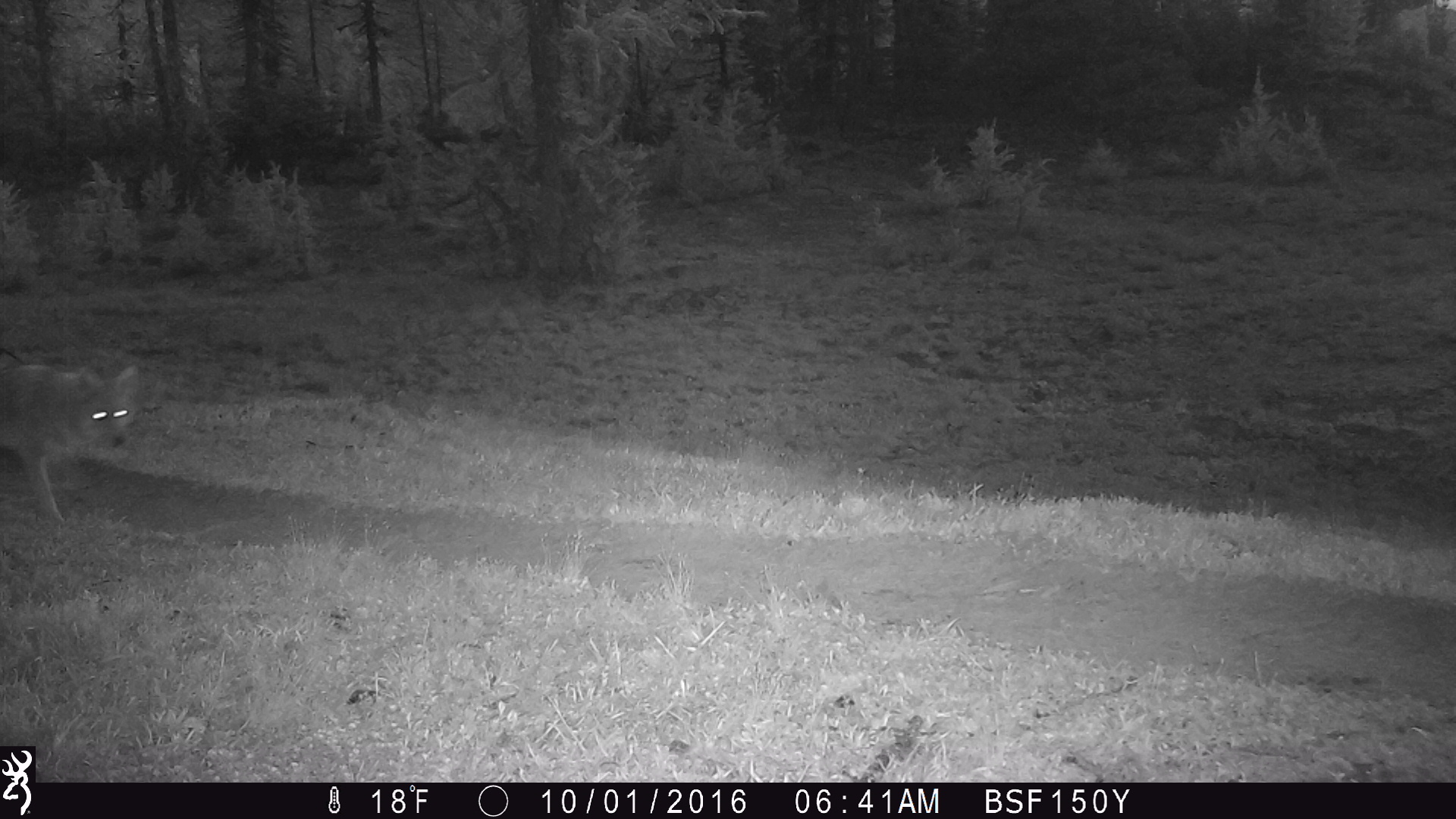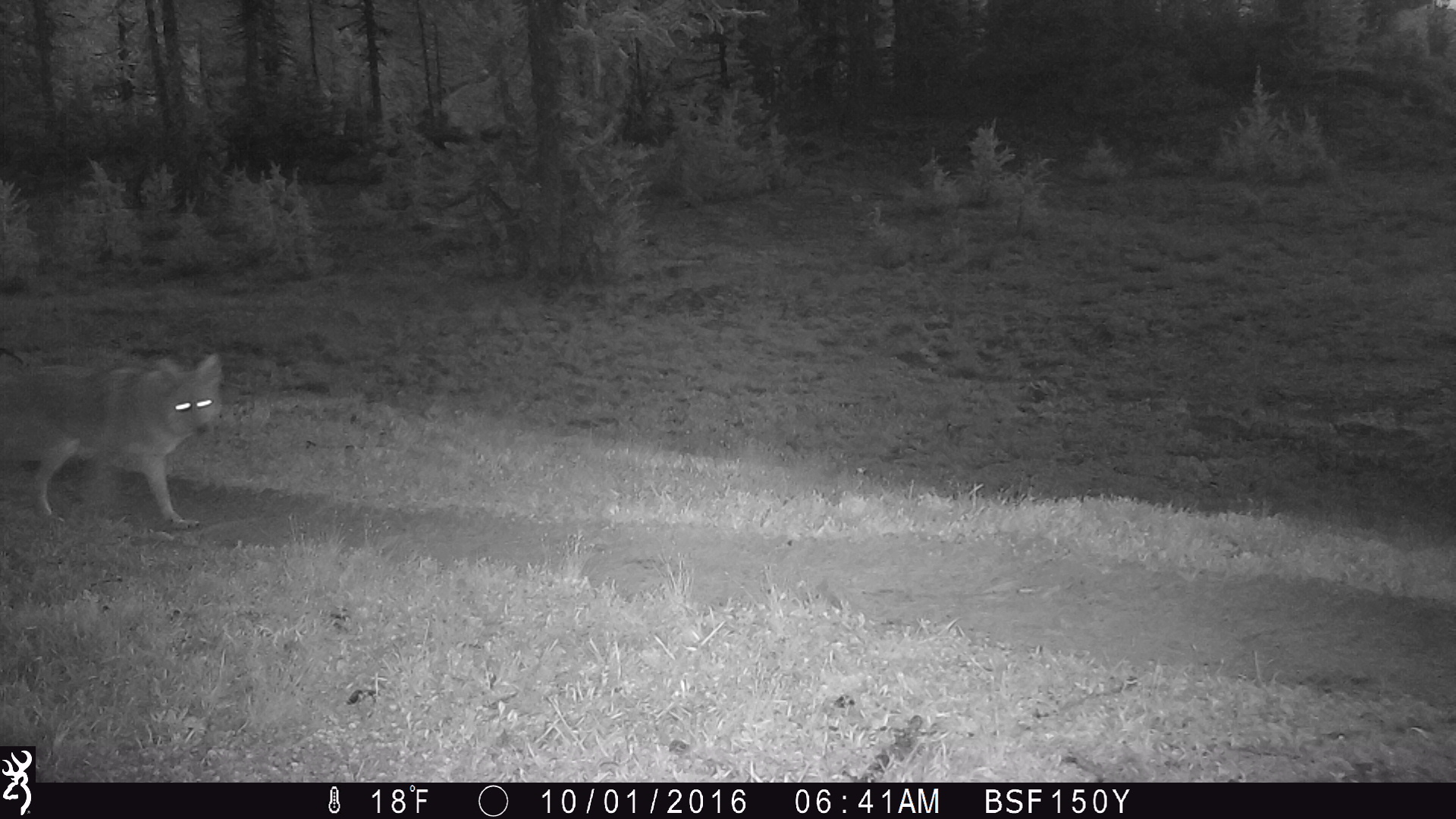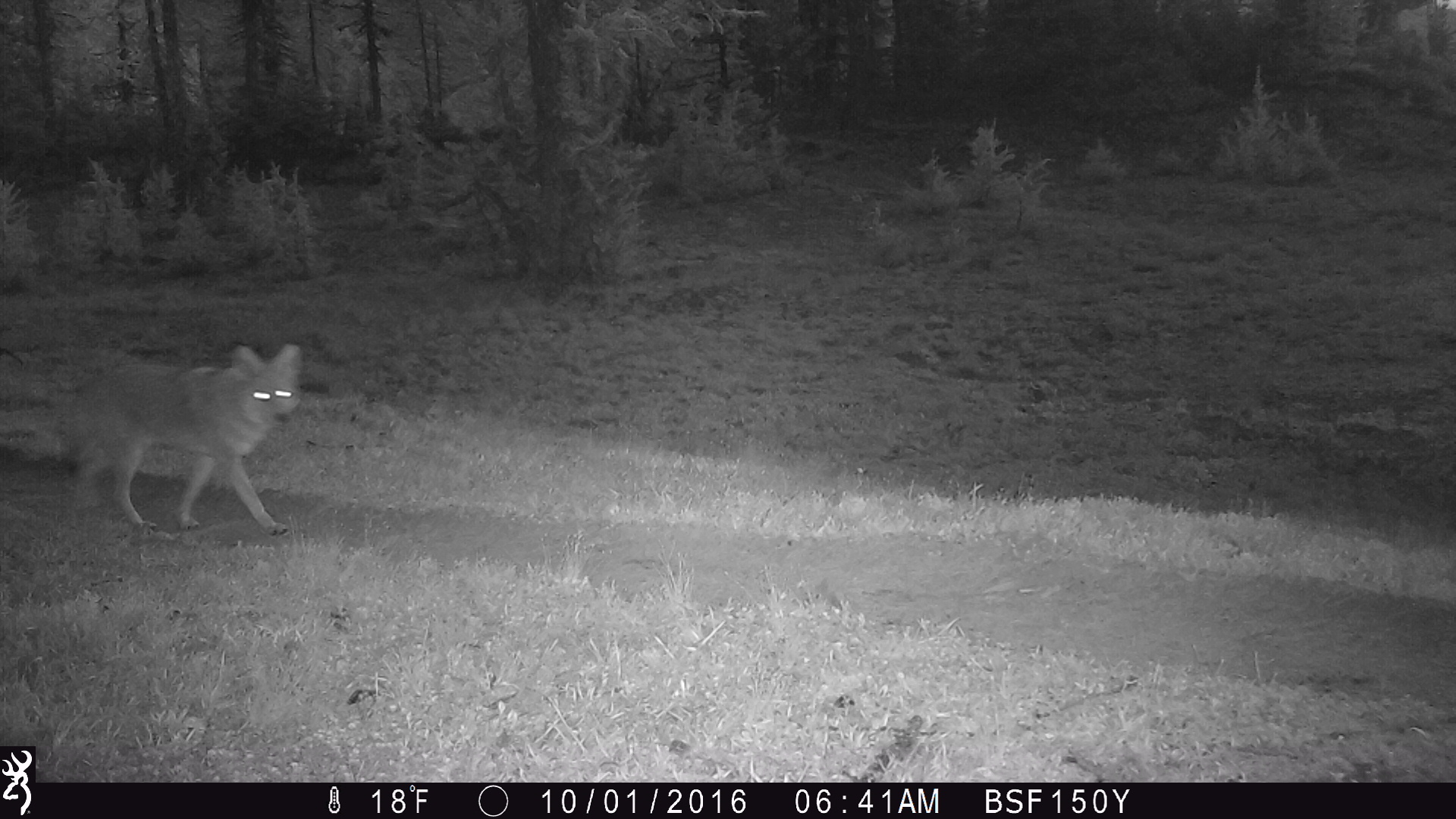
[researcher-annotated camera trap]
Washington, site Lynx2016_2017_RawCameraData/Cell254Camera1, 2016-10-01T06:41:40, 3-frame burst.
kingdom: Animalia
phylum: Chordata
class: Mammalia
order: Carnivora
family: Canidae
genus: Canis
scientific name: Canis latrans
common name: coyote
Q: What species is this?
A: Canis latrans (coyote).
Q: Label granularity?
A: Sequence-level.